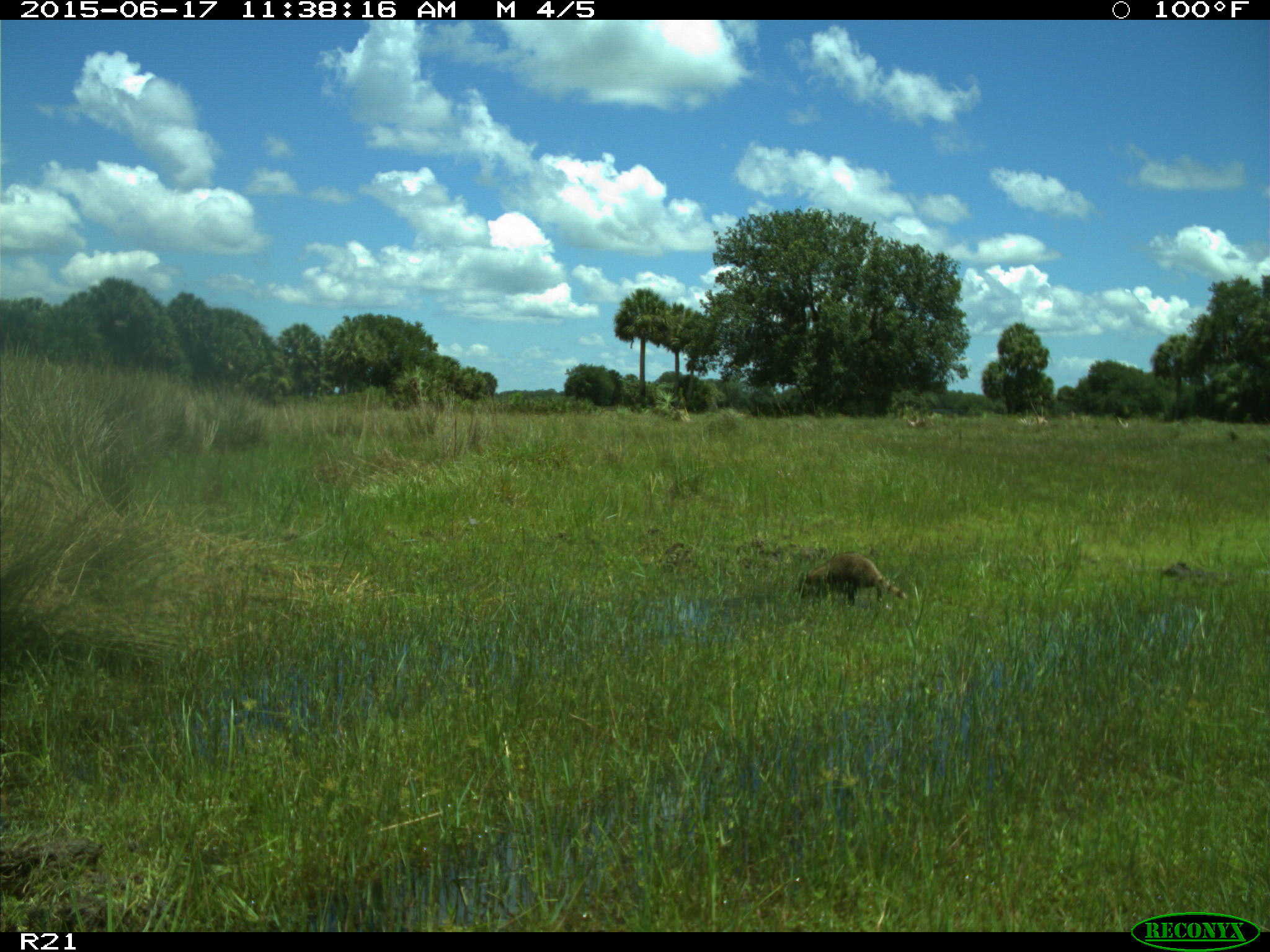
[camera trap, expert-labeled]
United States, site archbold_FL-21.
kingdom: Animalia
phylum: Chordata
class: Mammalia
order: Carnivora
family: Procyonidae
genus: Procyon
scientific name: Procyon lotor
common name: common raccoon